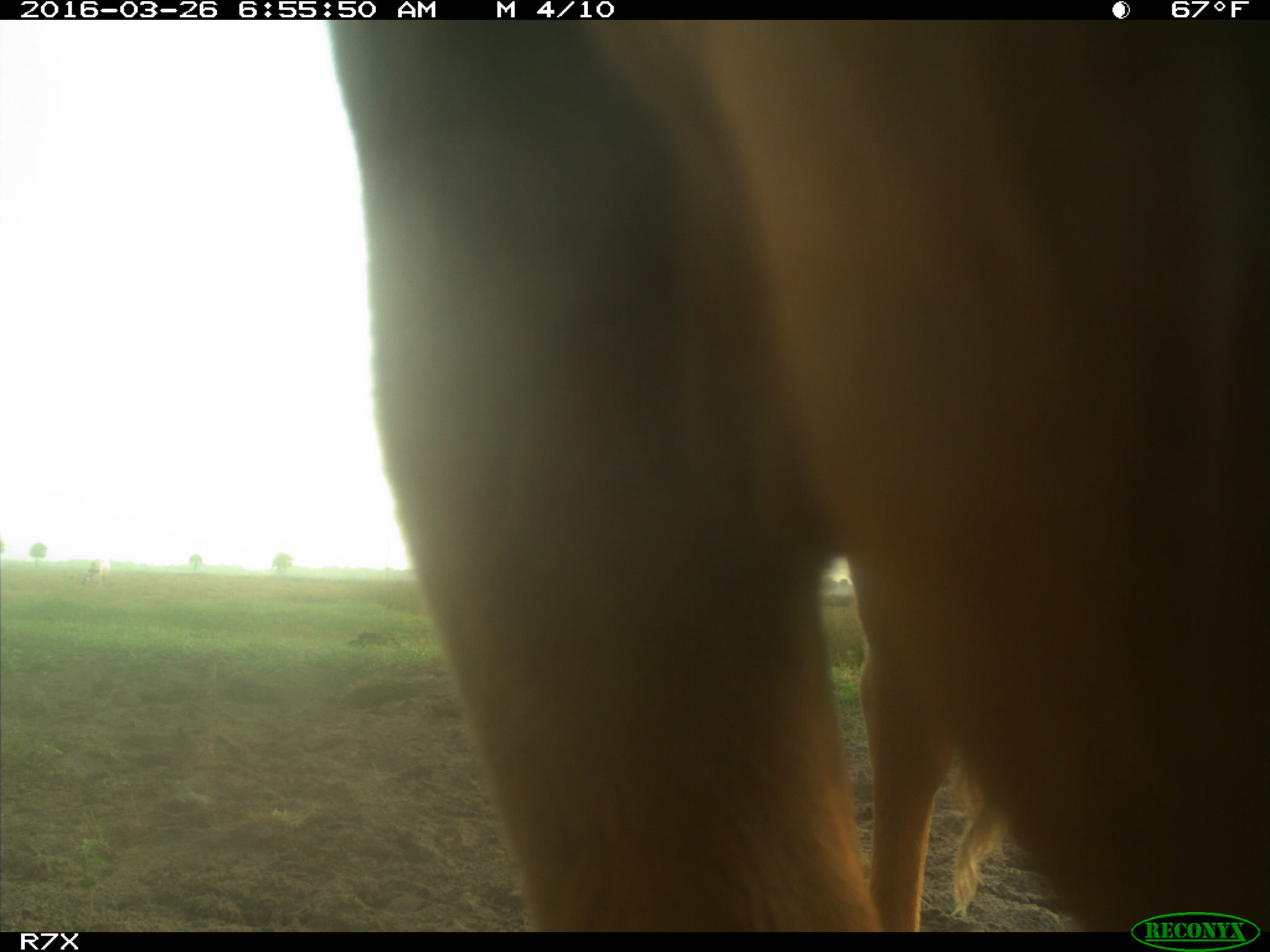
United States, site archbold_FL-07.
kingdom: Animalia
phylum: Chordata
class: Mammalia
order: Artiodactyla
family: Bovidae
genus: Bos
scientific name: Bos taurus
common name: domestic cow